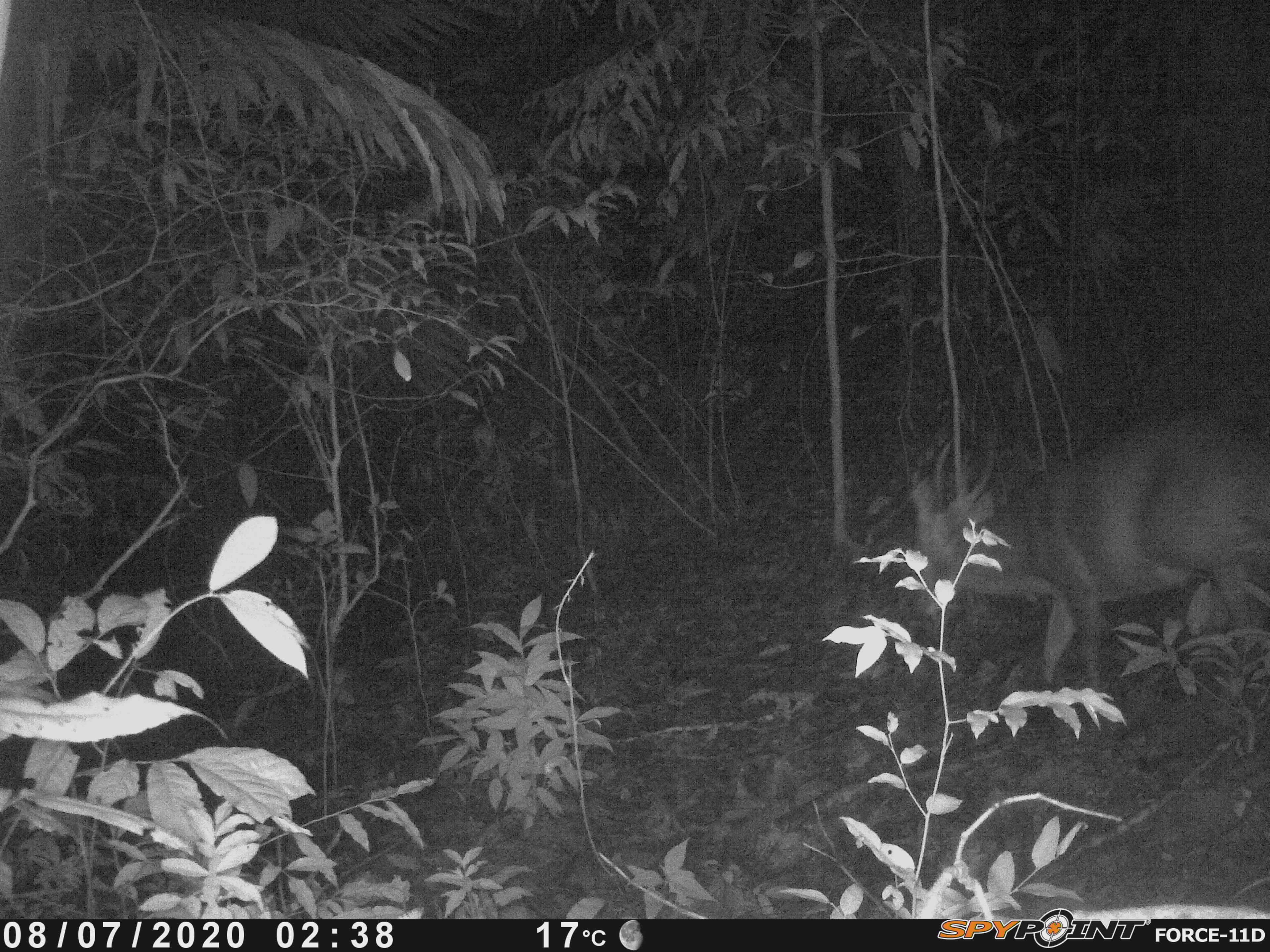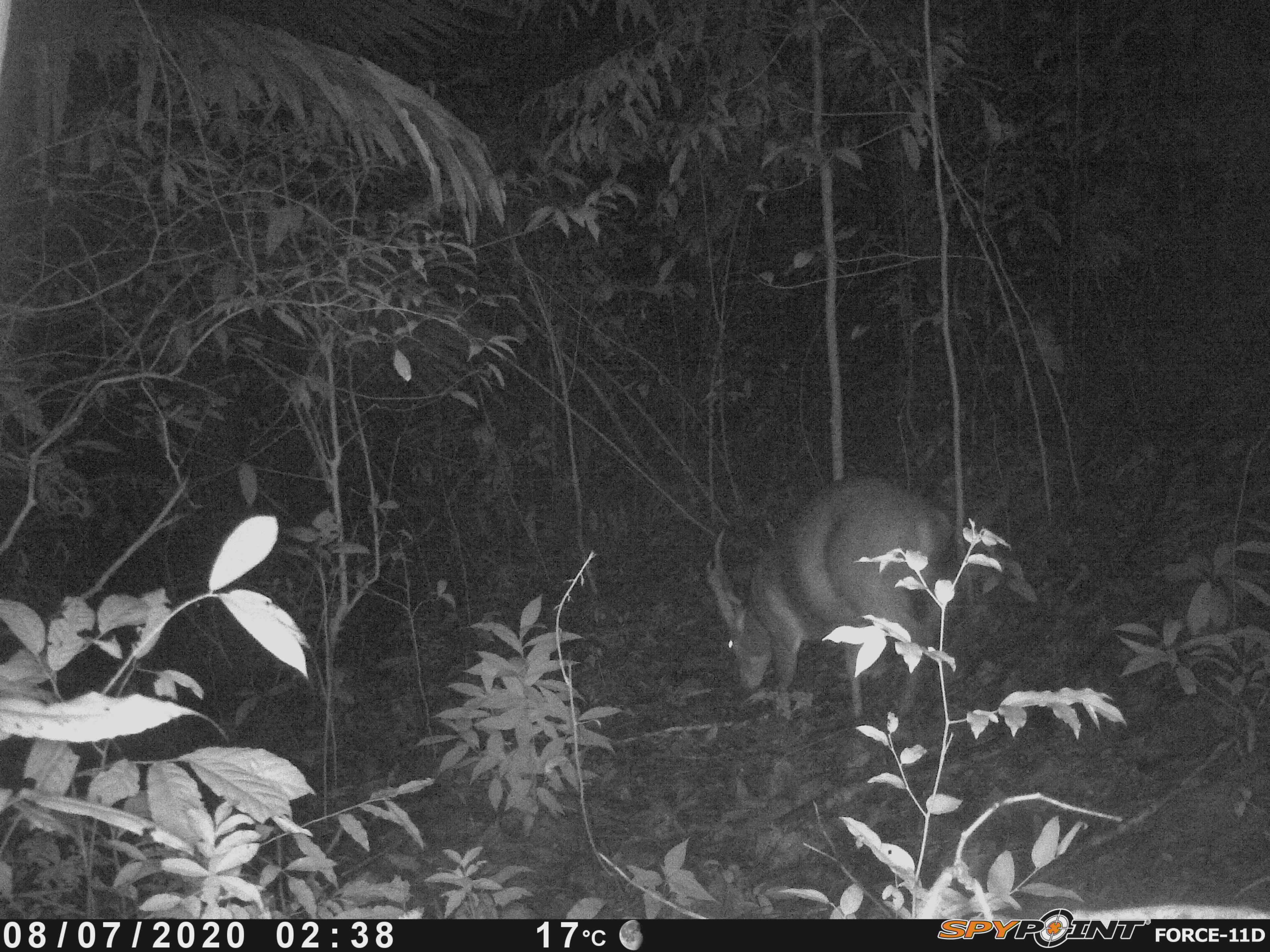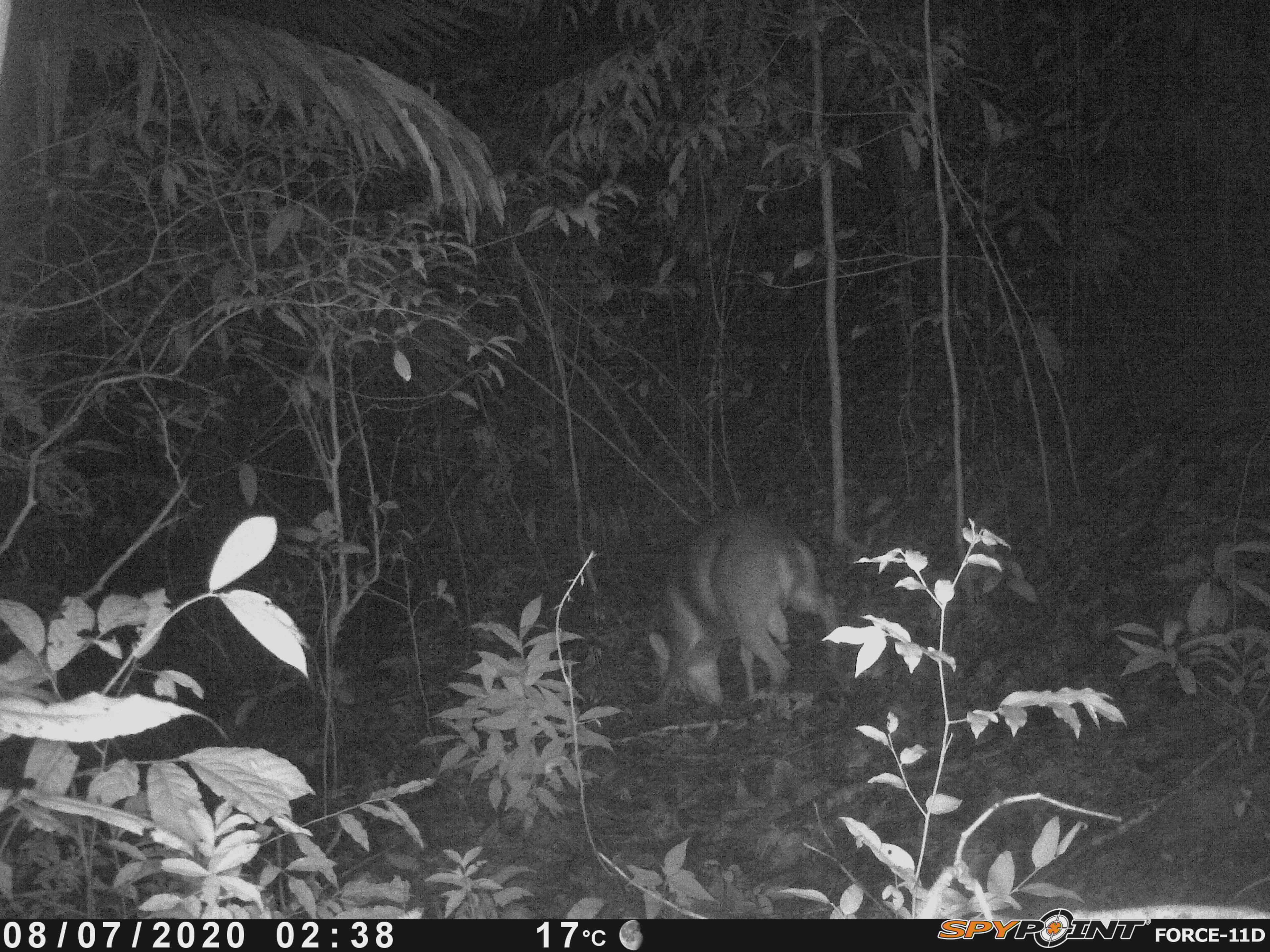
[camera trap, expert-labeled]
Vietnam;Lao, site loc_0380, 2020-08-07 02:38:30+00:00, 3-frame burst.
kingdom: Animalia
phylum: Chordata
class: Mammalia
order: Artiodactyla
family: Cervidae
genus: Muntiacus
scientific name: Muntiacus vuquangensis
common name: large-antlered muntjac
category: large antlered muntjac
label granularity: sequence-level